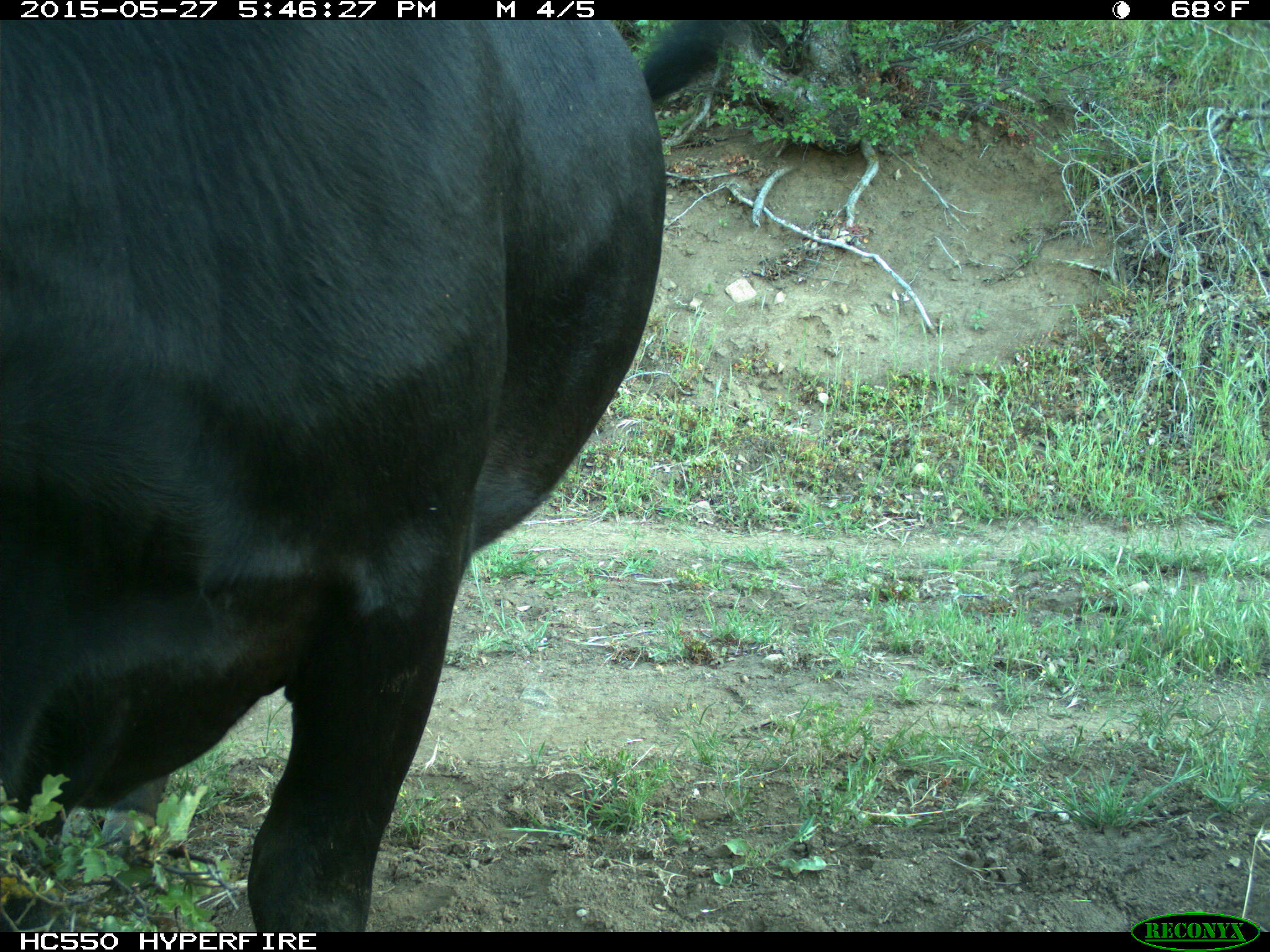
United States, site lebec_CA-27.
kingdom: Animalia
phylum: Chordata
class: Mammalia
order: Artiodactyla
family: Bovidae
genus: Bos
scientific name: Bos taurus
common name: domestic cow